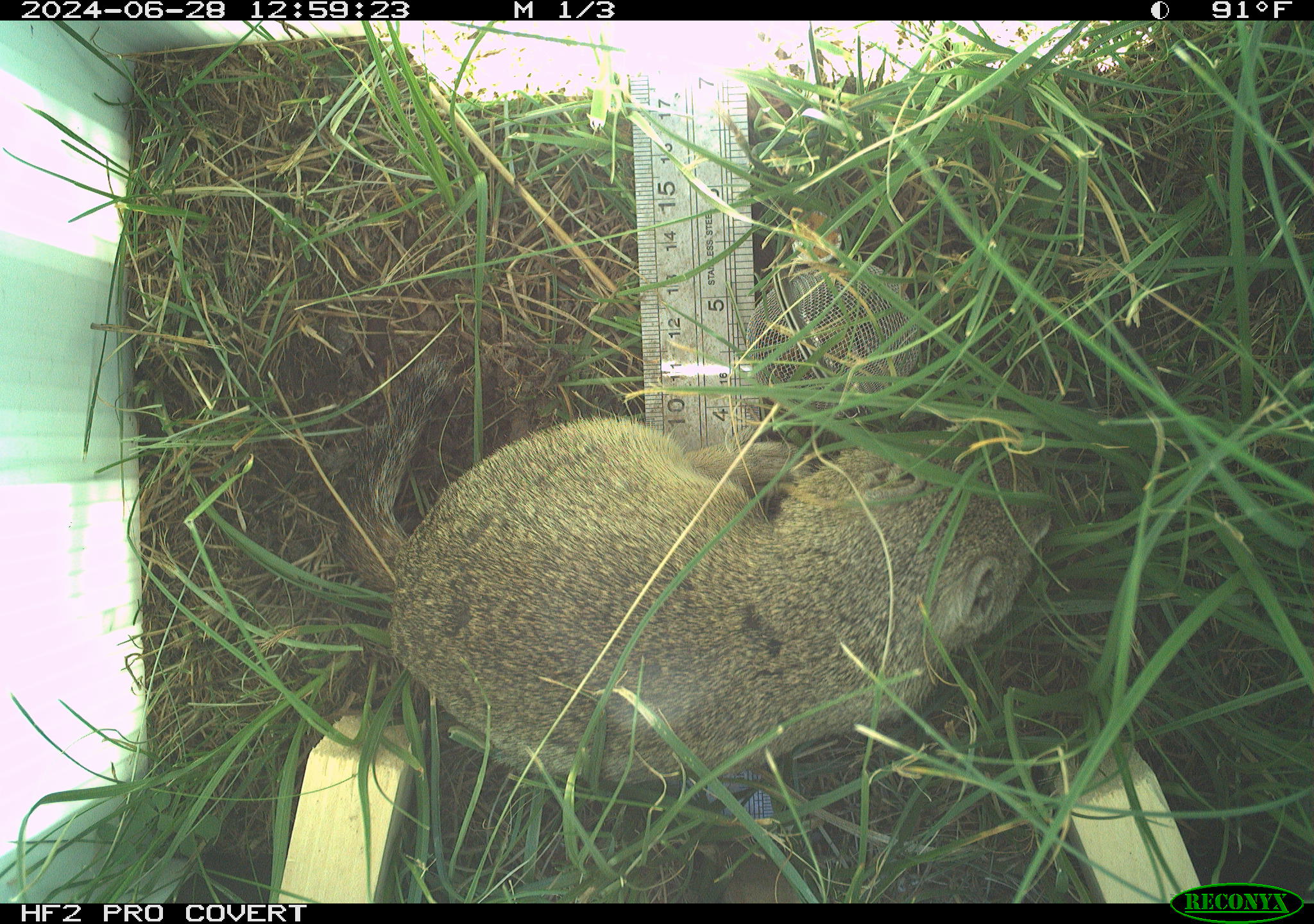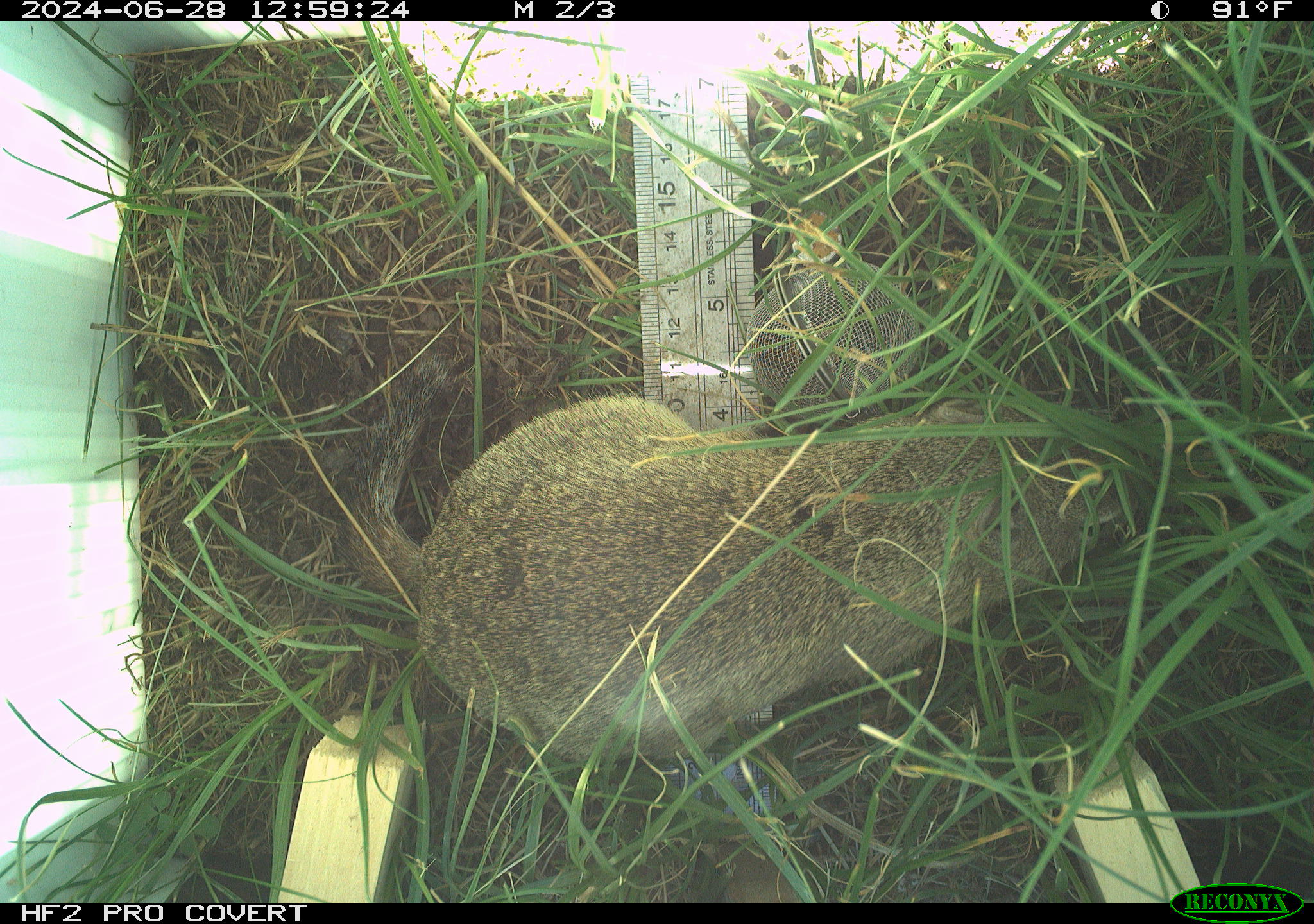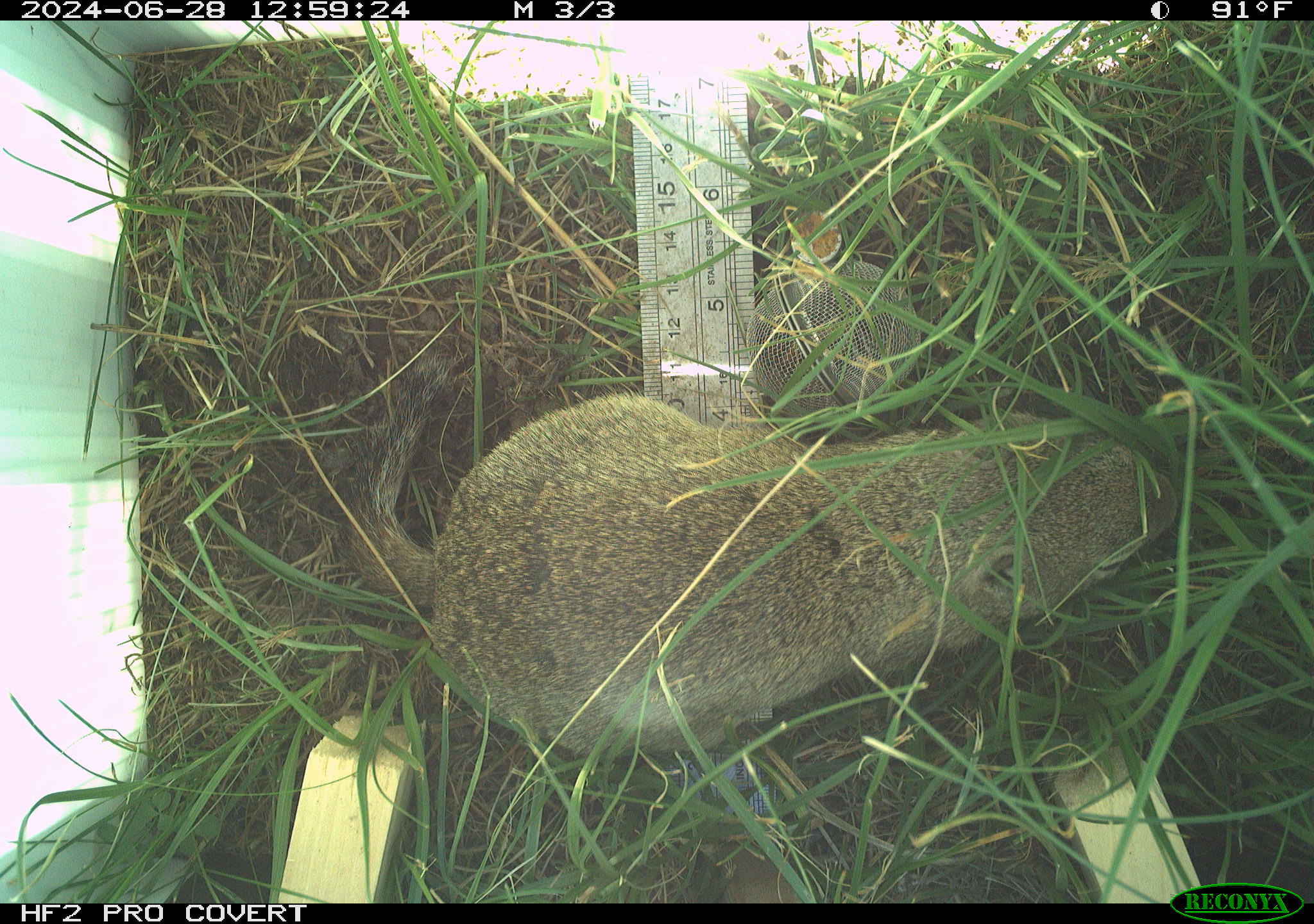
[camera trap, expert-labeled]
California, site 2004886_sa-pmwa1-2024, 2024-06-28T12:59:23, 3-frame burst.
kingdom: Animalia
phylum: Chordata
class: Mammalia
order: Rodentia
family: Sciuridae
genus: Urocitellus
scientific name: Urocitellus beldingi beldingi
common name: belding's ground squirrel